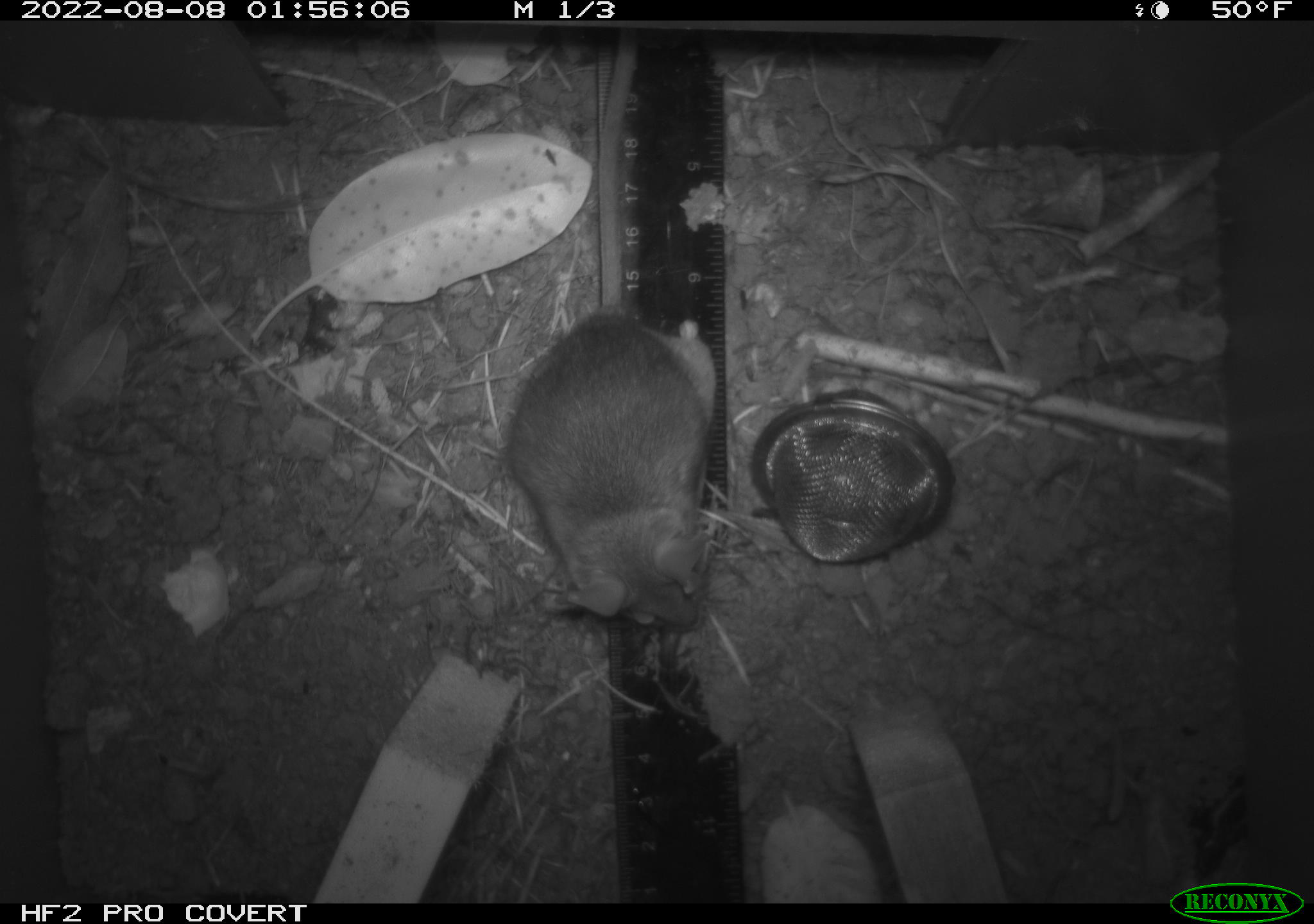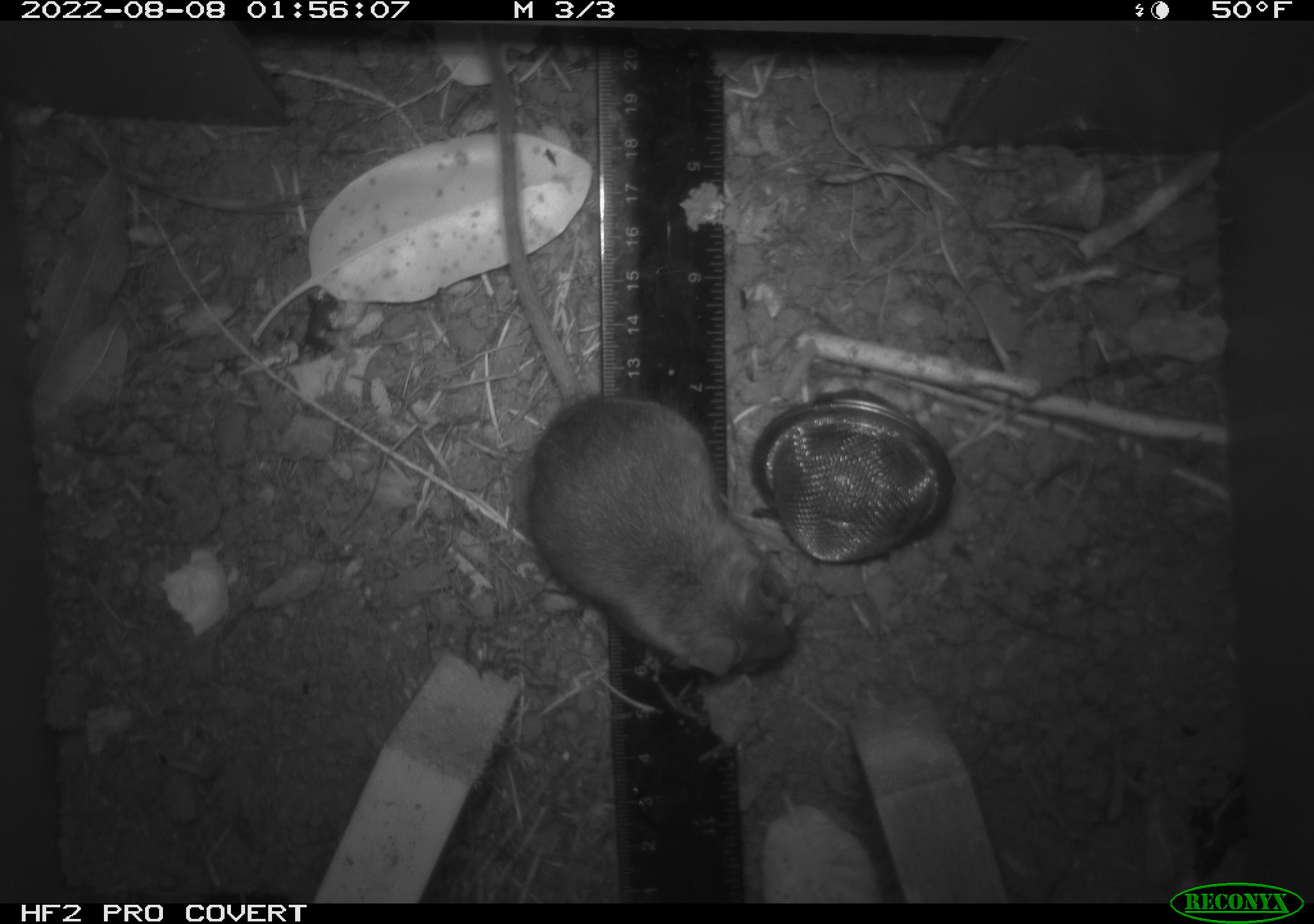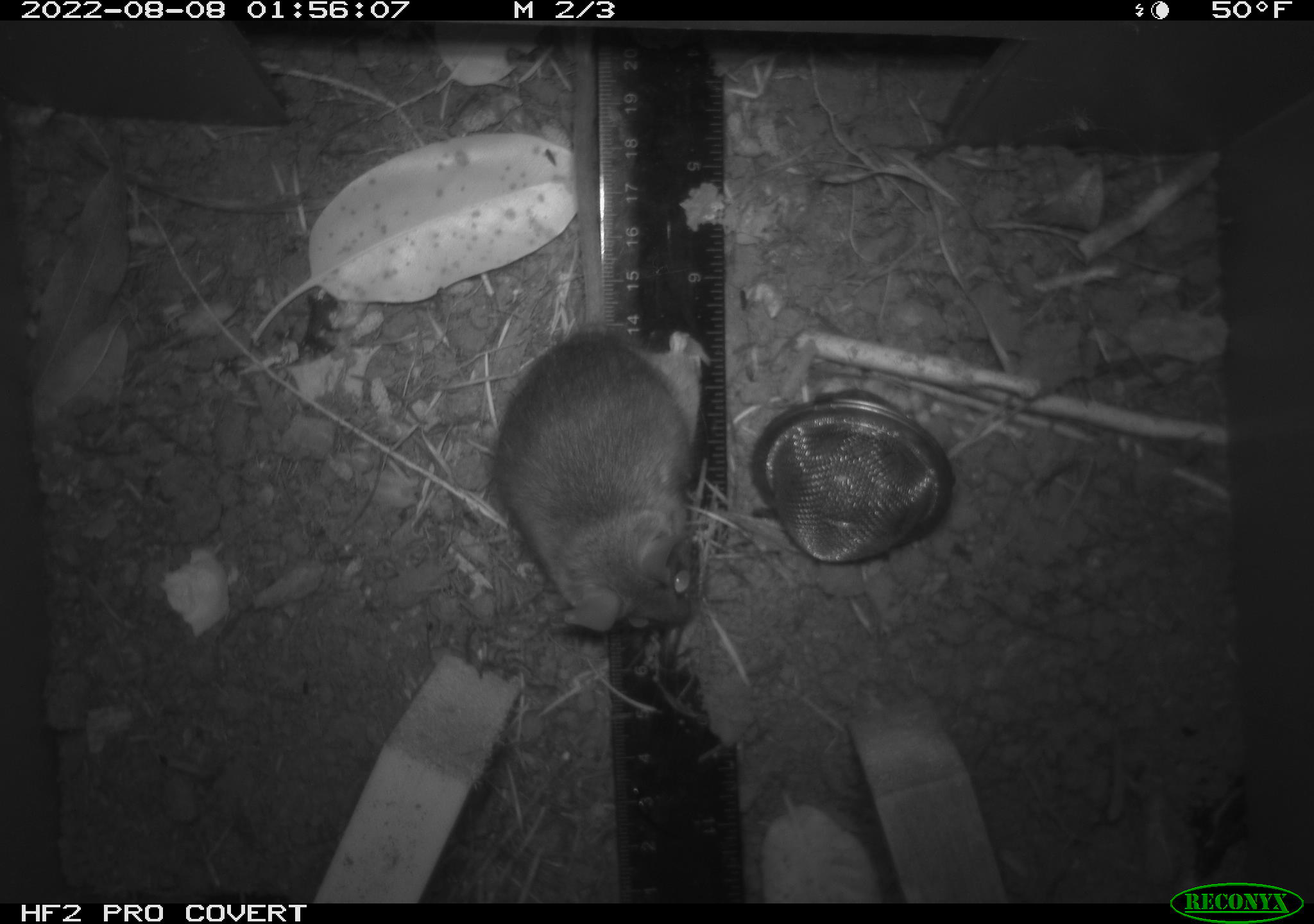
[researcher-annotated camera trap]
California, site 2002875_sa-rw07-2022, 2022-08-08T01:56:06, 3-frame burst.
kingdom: Animalia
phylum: Chordata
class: Mammalia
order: Rodentia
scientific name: Rodentia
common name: mouse species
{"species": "mouse species (Rodentia)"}